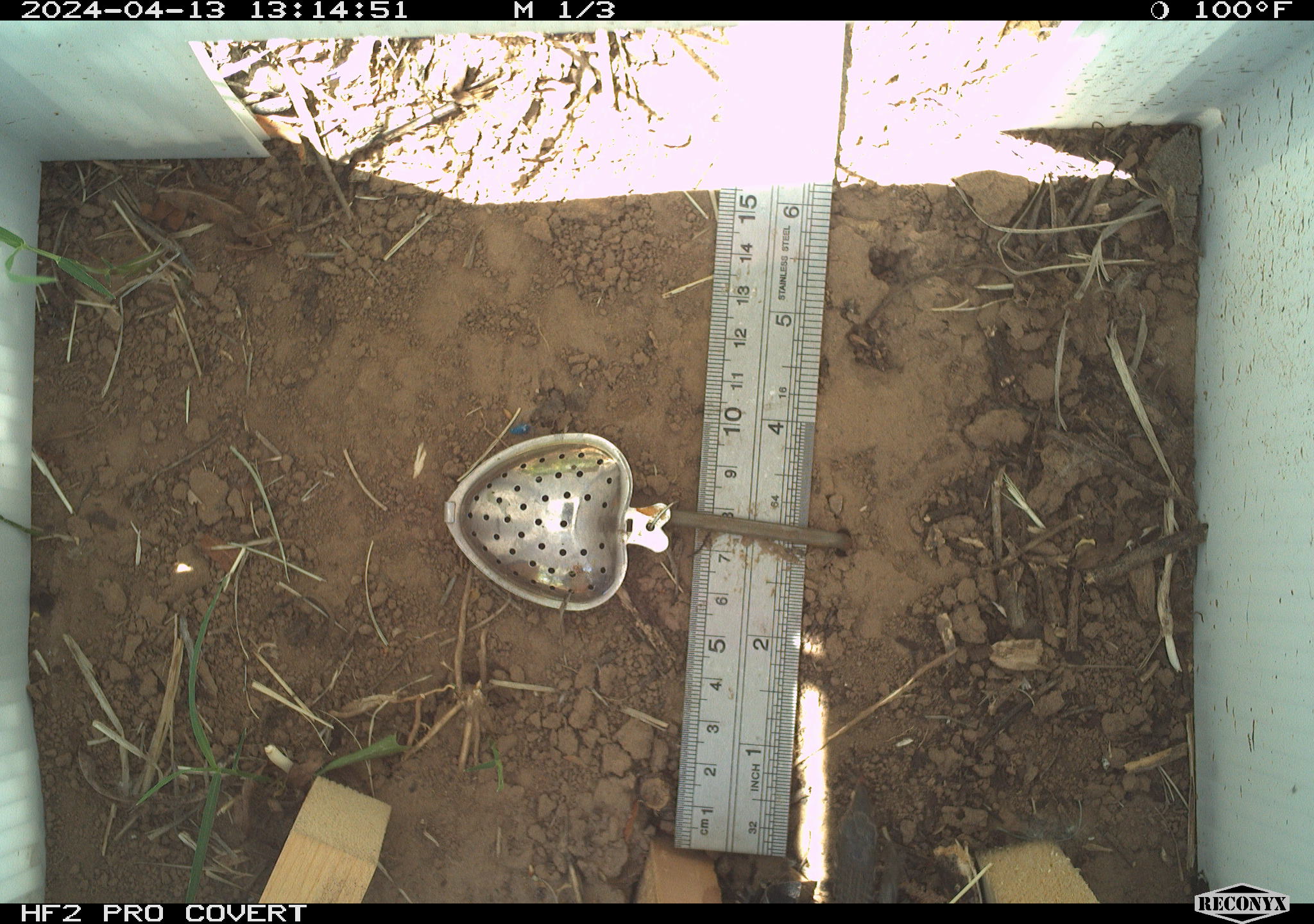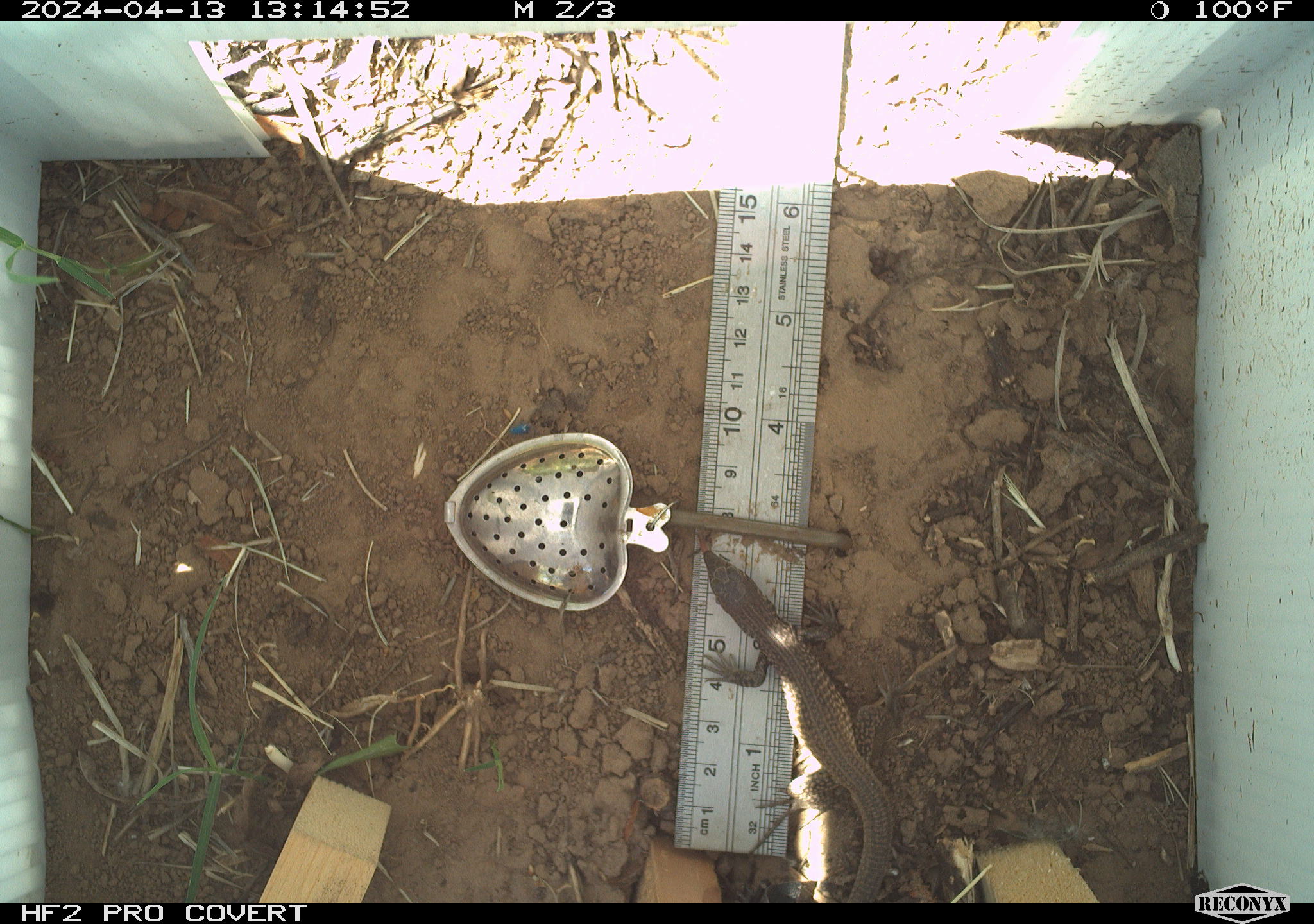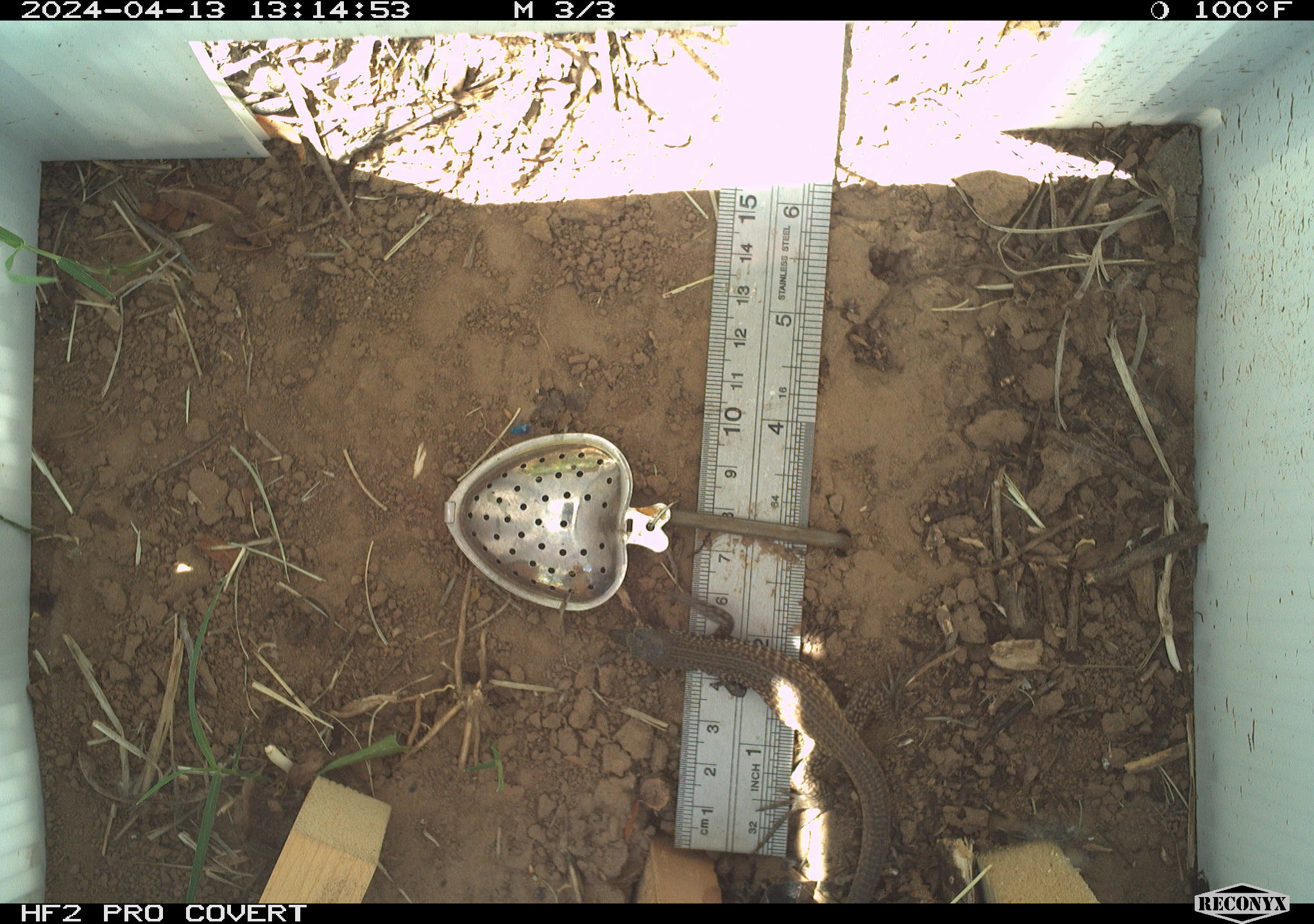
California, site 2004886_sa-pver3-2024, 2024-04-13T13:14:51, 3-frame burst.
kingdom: Animalia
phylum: Chordata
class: Reptilia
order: Squamata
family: Teiidae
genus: Aspidoscelis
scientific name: Aspidoscelis tigris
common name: western whiptail